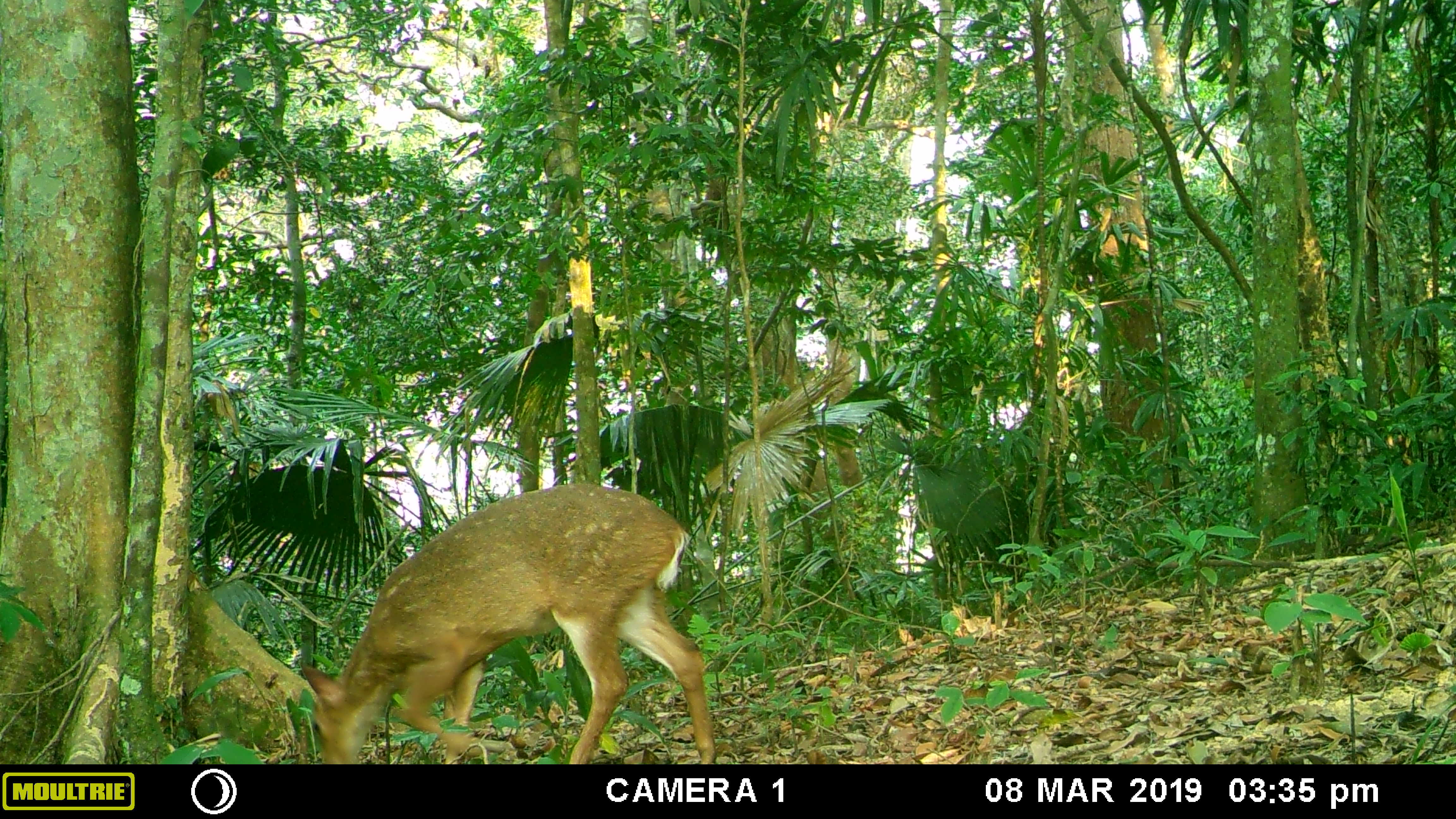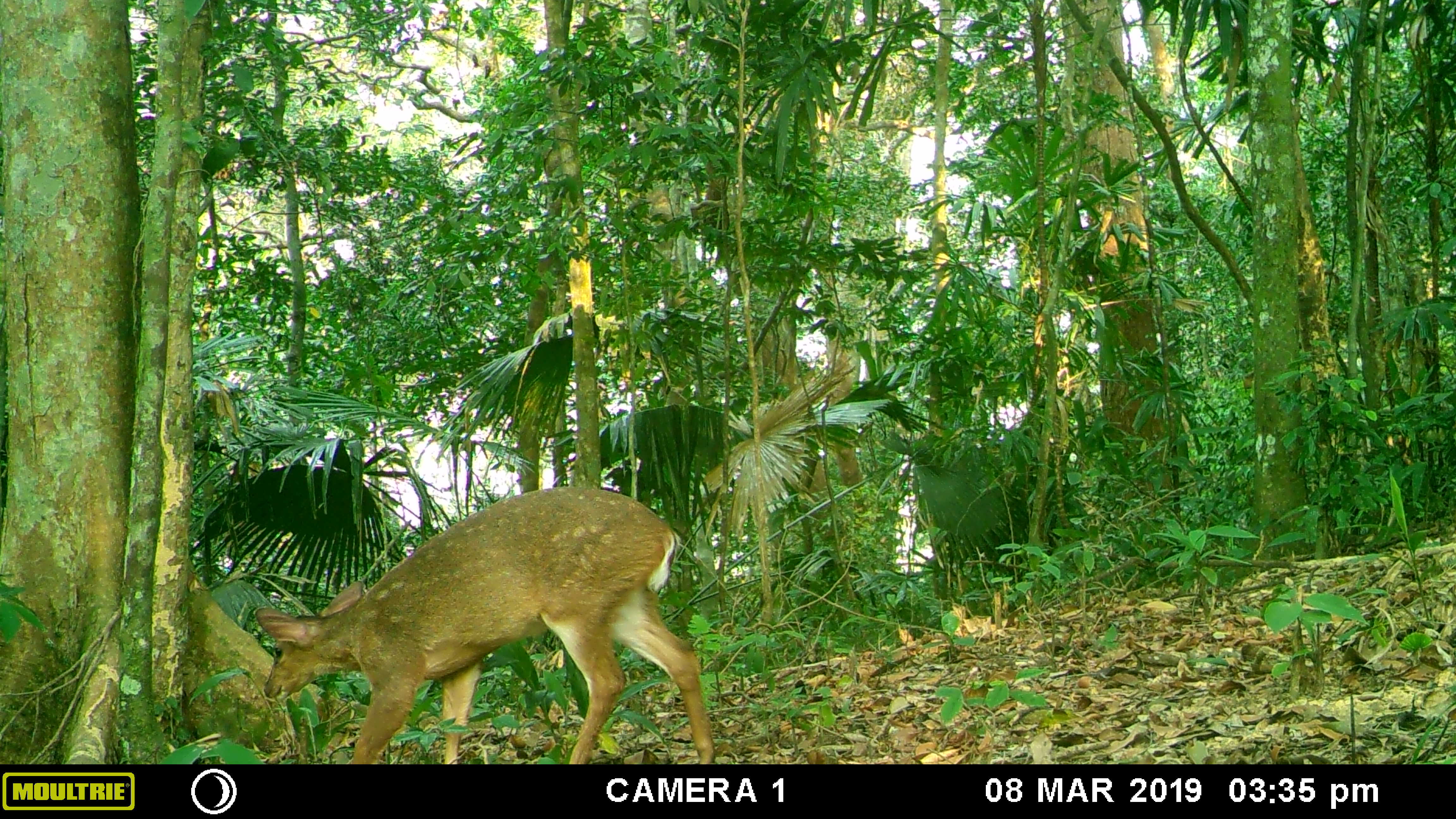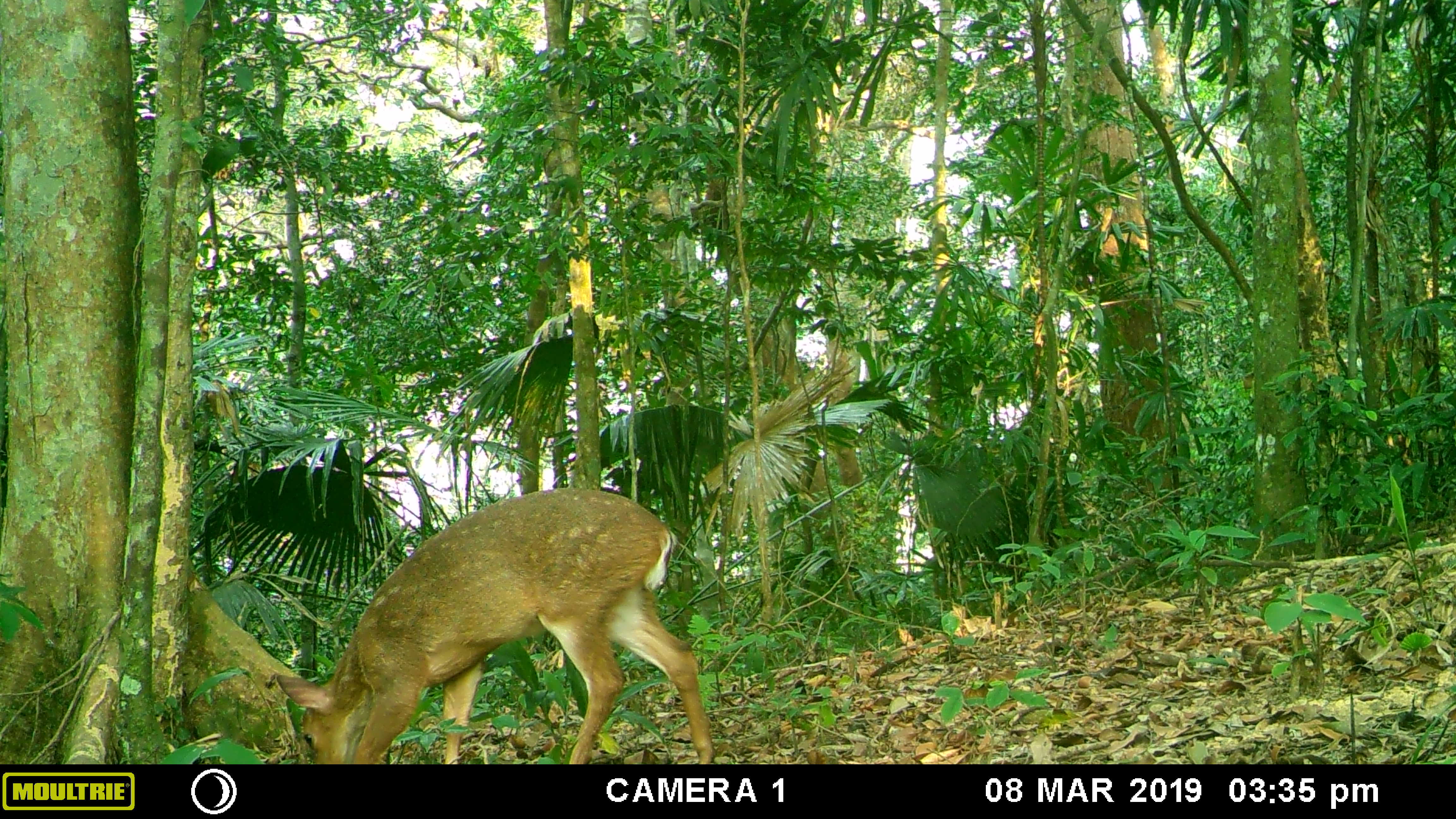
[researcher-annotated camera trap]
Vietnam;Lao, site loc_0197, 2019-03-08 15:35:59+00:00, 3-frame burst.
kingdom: Animalia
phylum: Chordata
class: Mammalia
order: Artiodactyla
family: Cervidae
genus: Muntiacus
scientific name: Muntiacus vuquangensis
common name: large-antlered muntjac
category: large antlered muntjac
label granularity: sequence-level